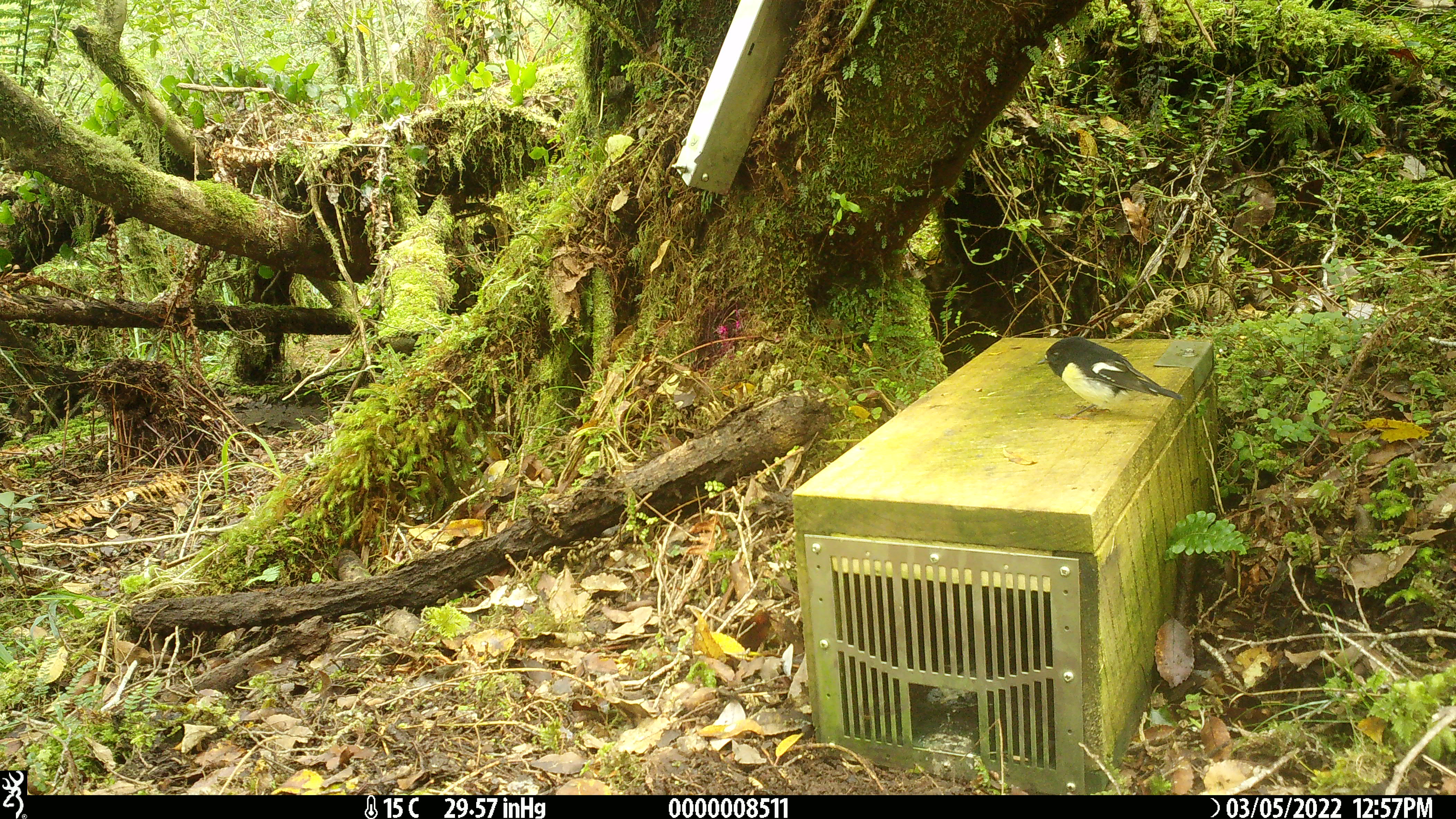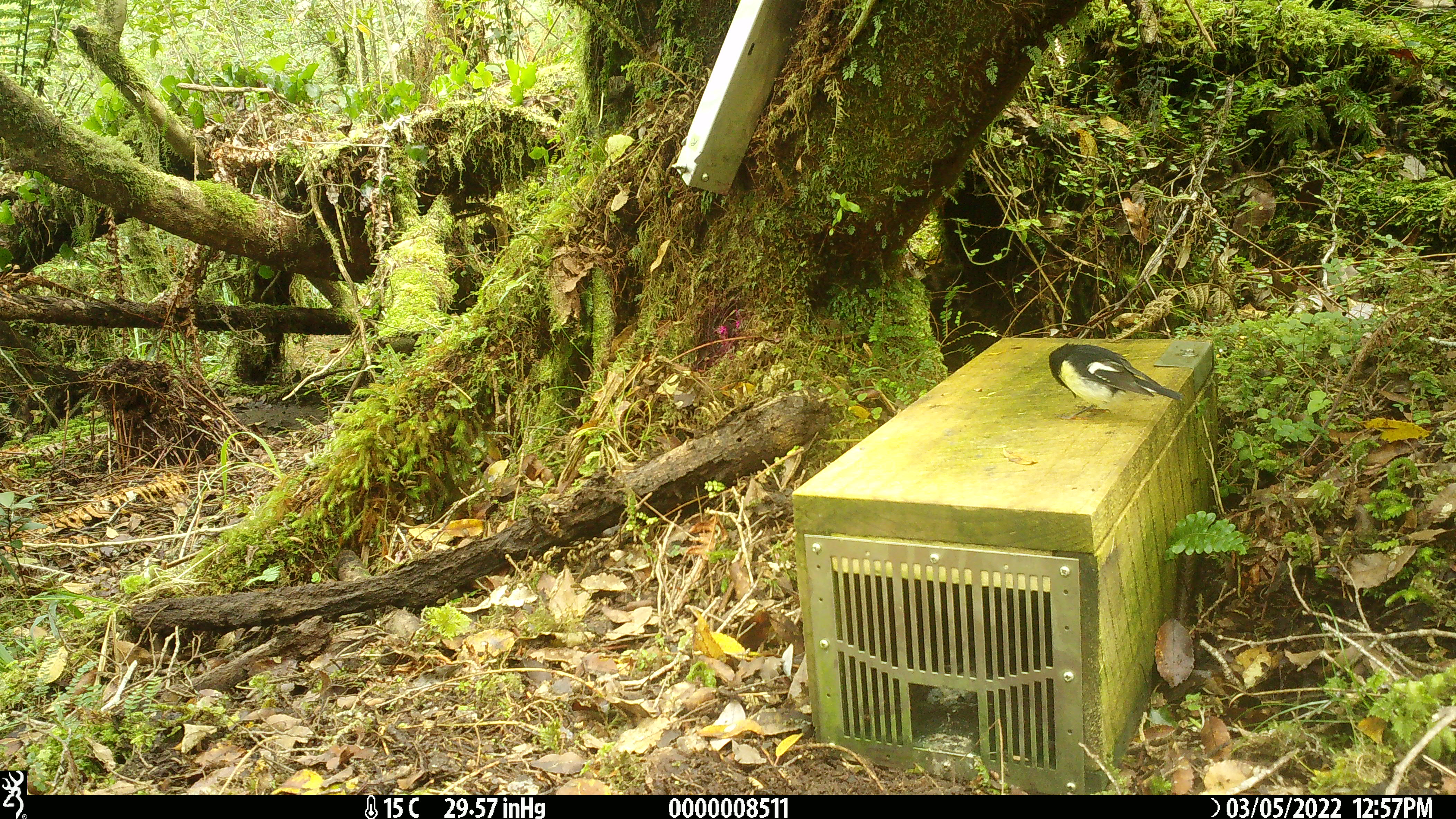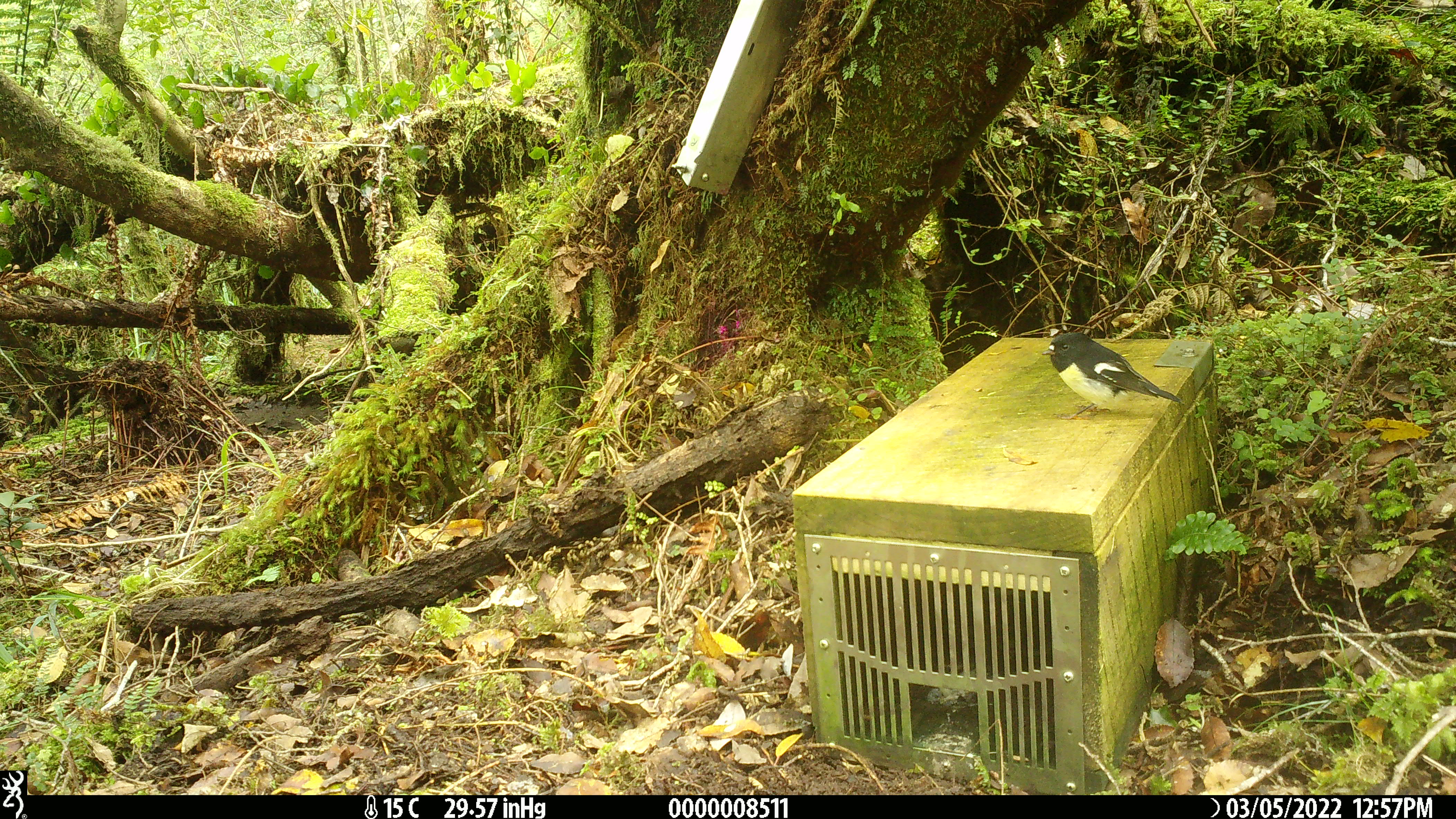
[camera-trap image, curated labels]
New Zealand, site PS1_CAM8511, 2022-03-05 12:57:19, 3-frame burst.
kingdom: Animalia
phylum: Chordata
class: Aves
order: Passeriformes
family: Petroicidae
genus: Petroica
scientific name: Petroica macrocephala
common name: tomtit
Tomtit (Petroica macrocephala).